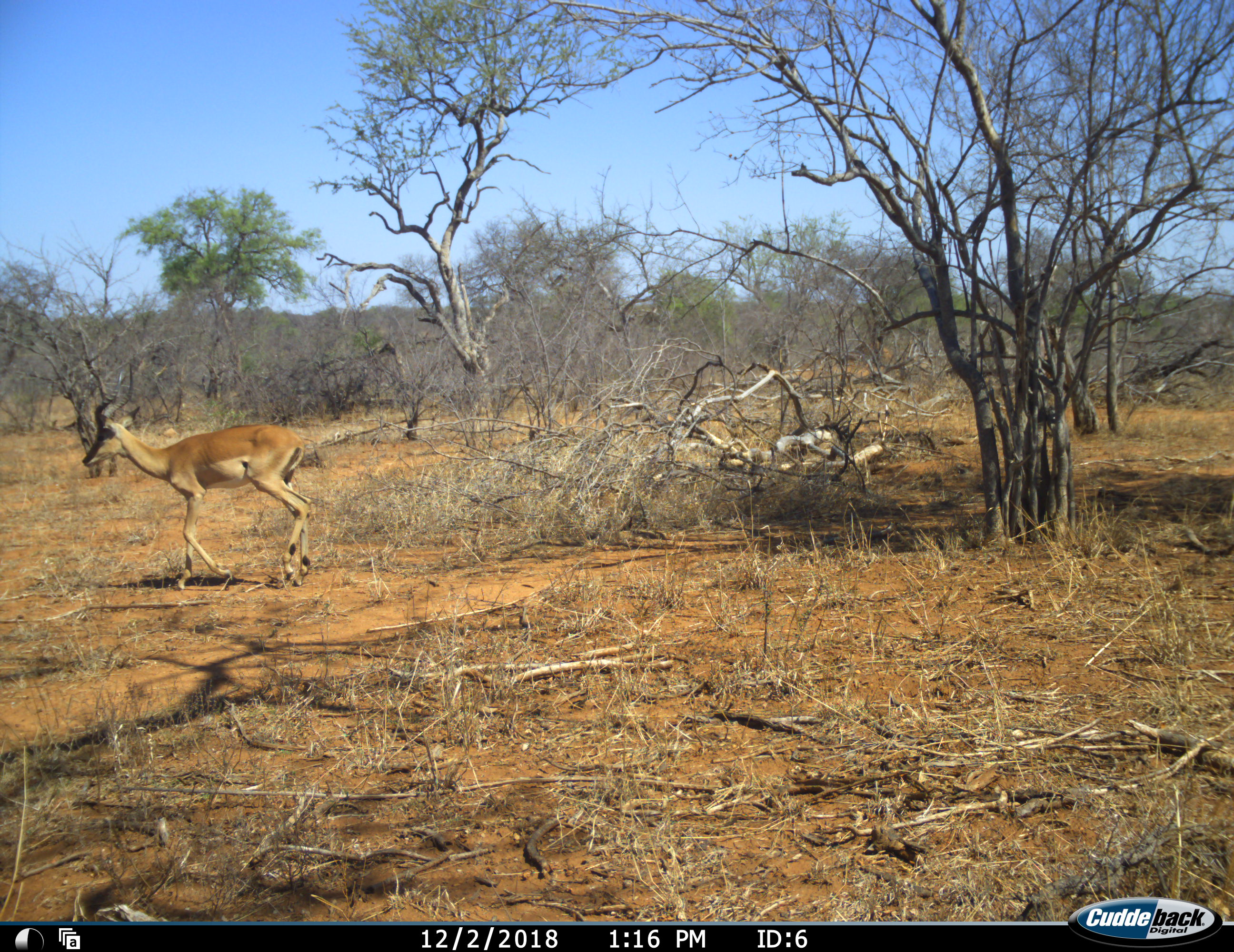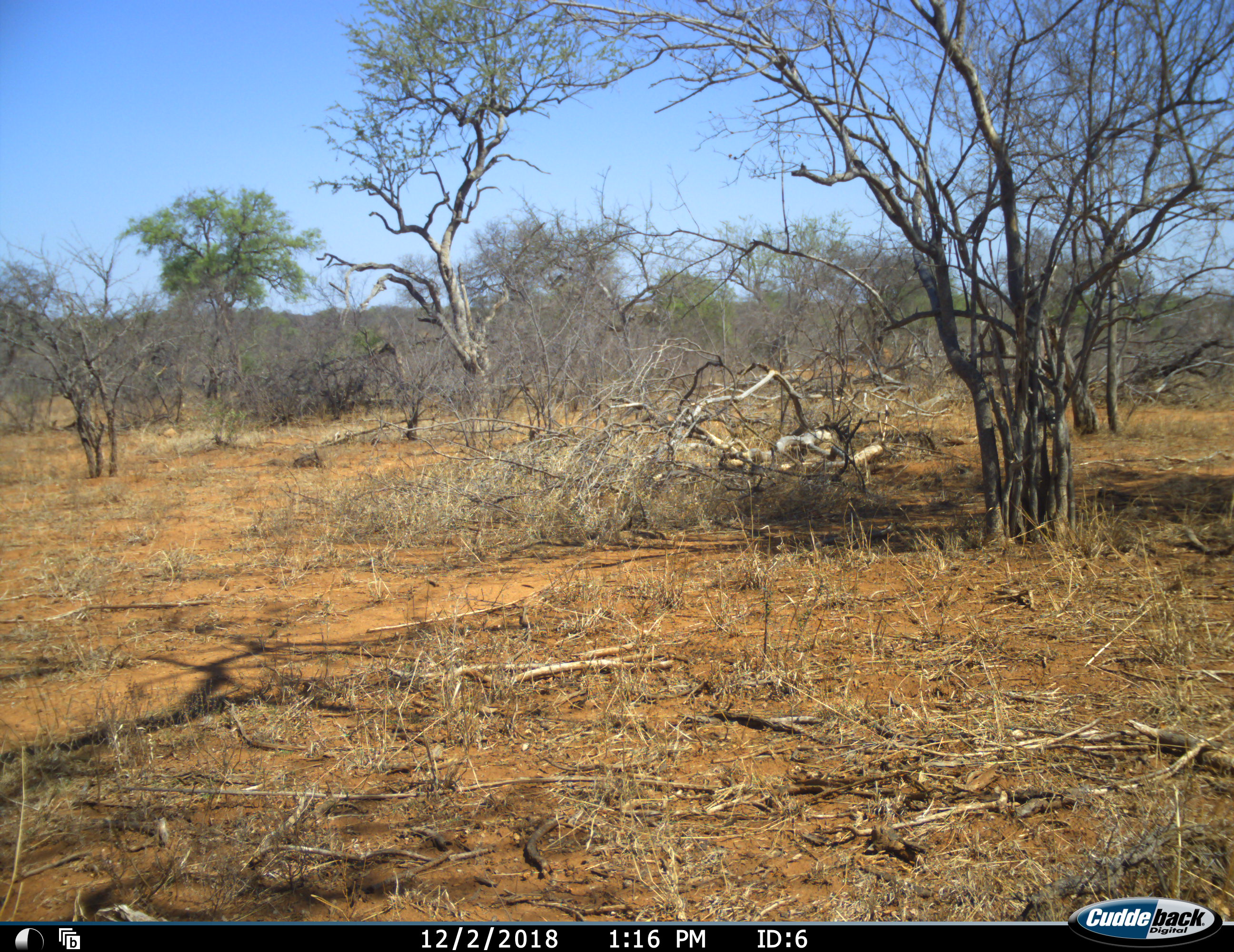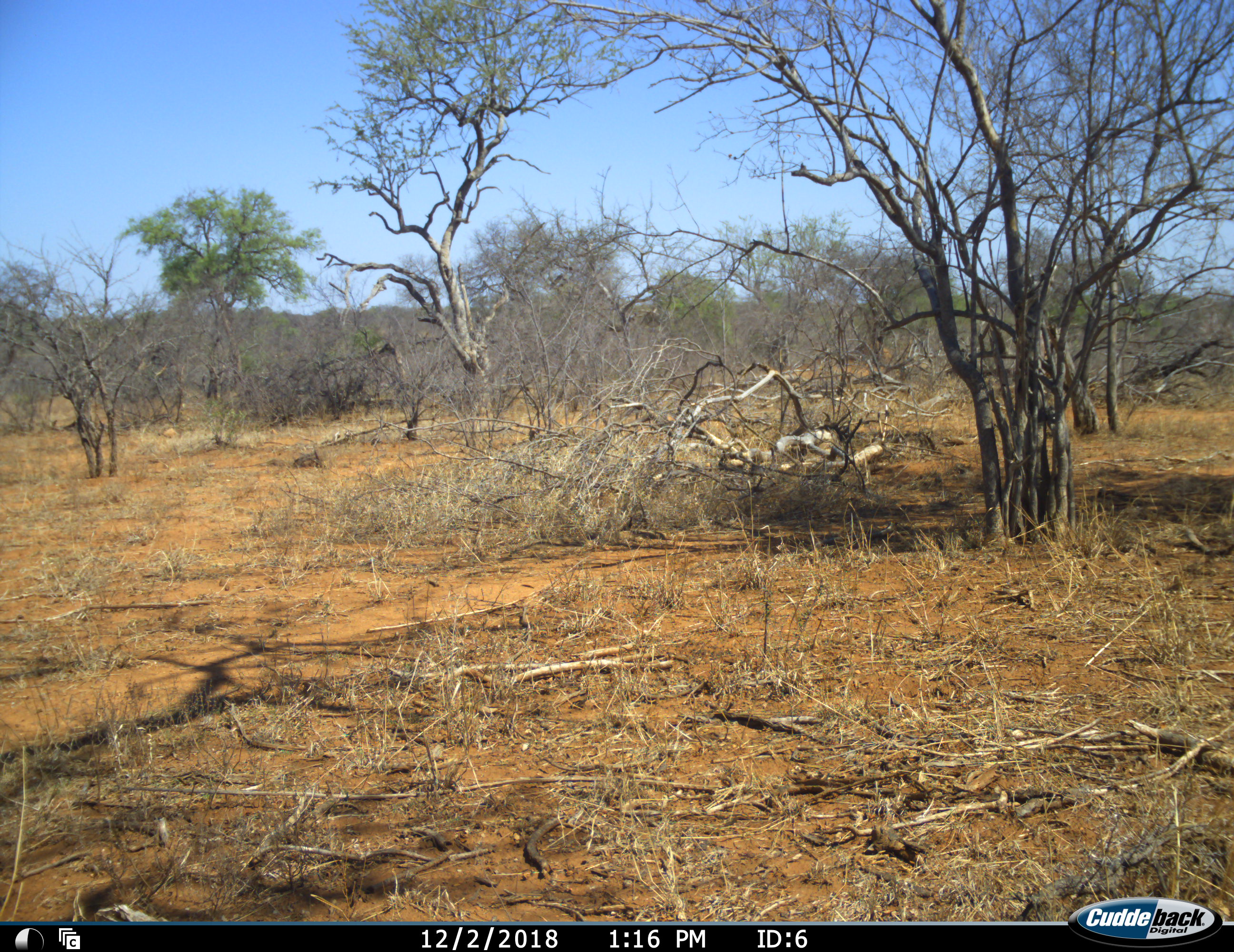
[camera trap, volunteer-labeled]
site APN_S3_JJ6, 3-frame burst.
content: unidentified animal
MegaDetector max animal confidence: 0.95